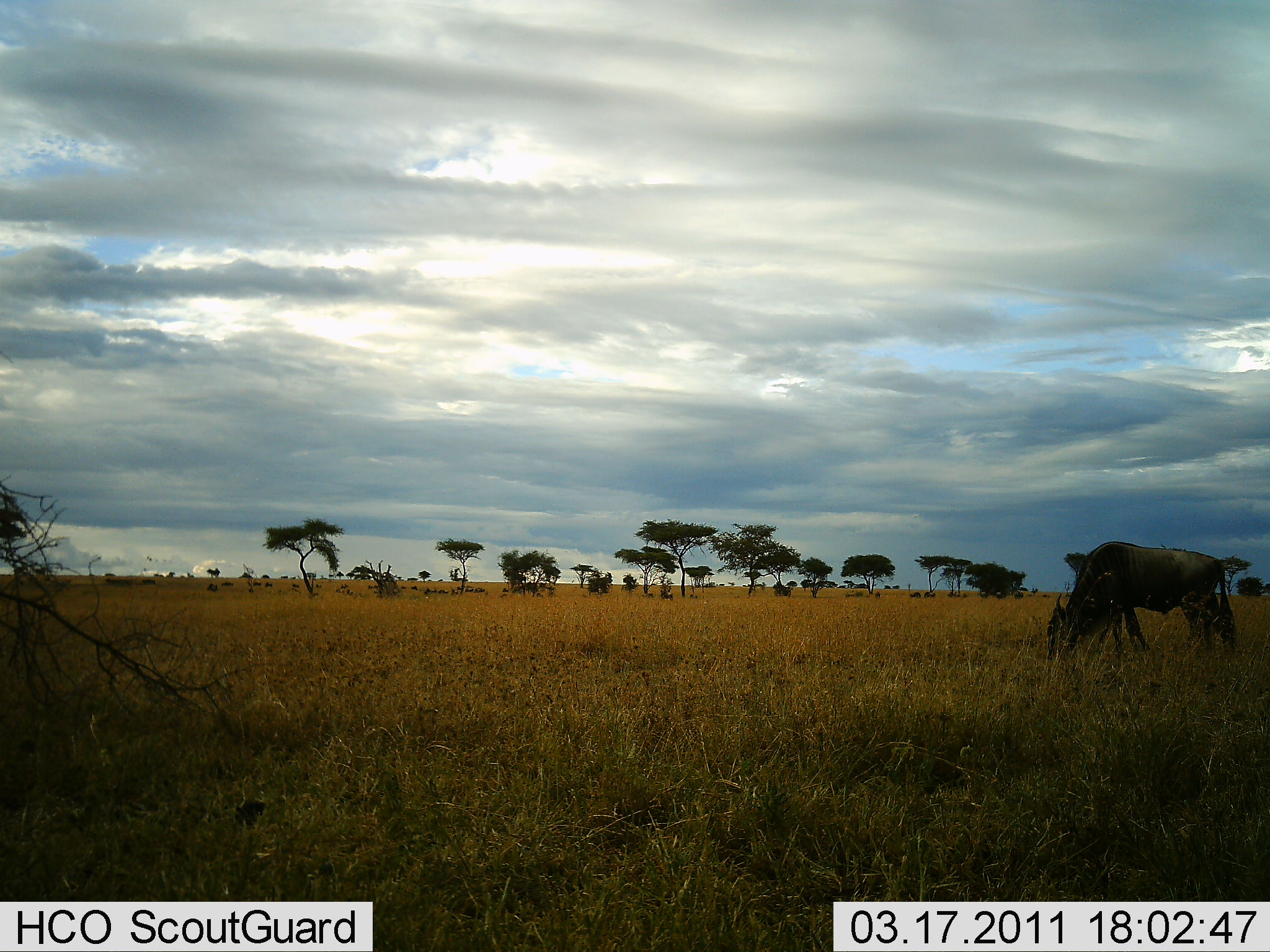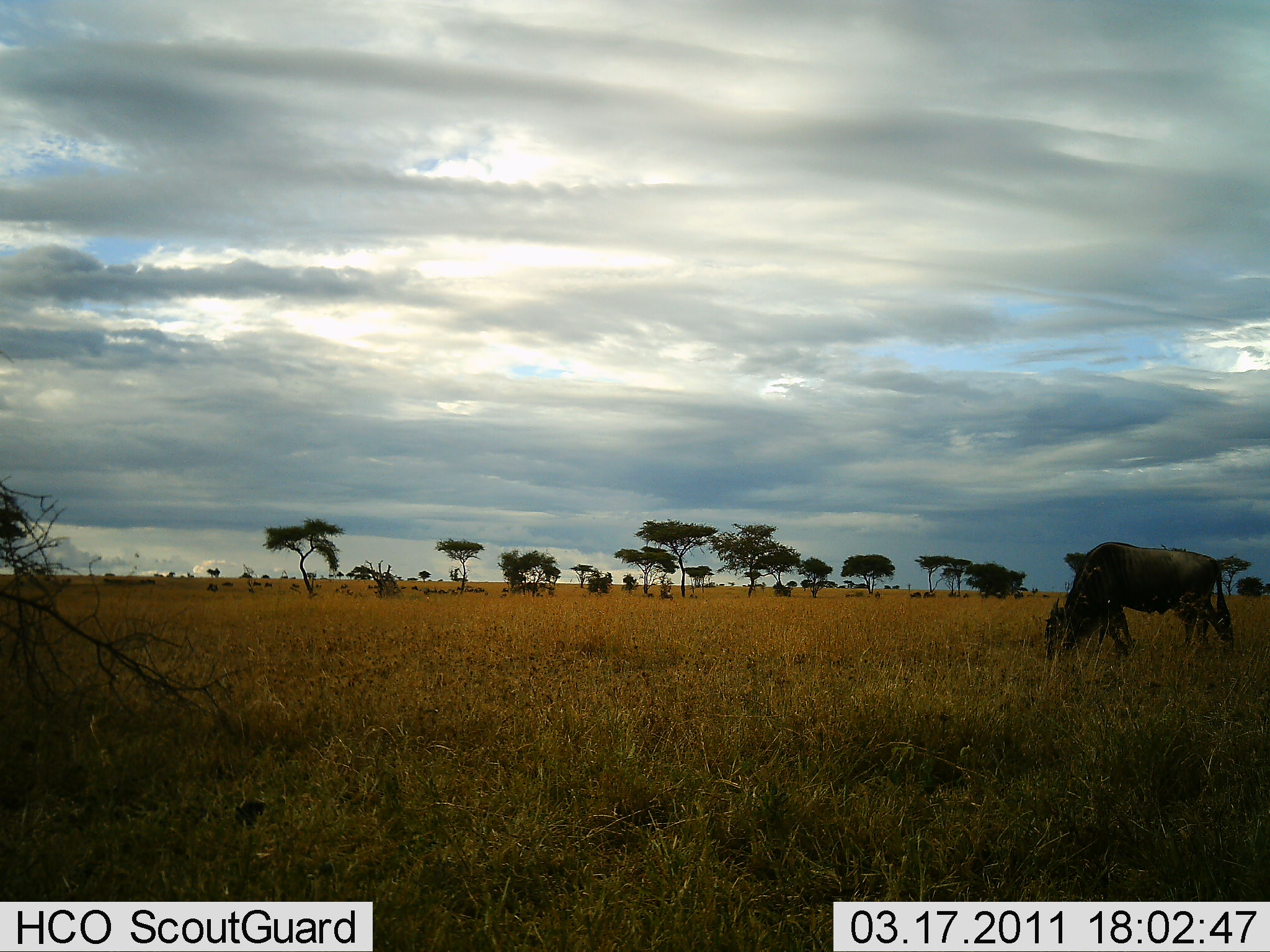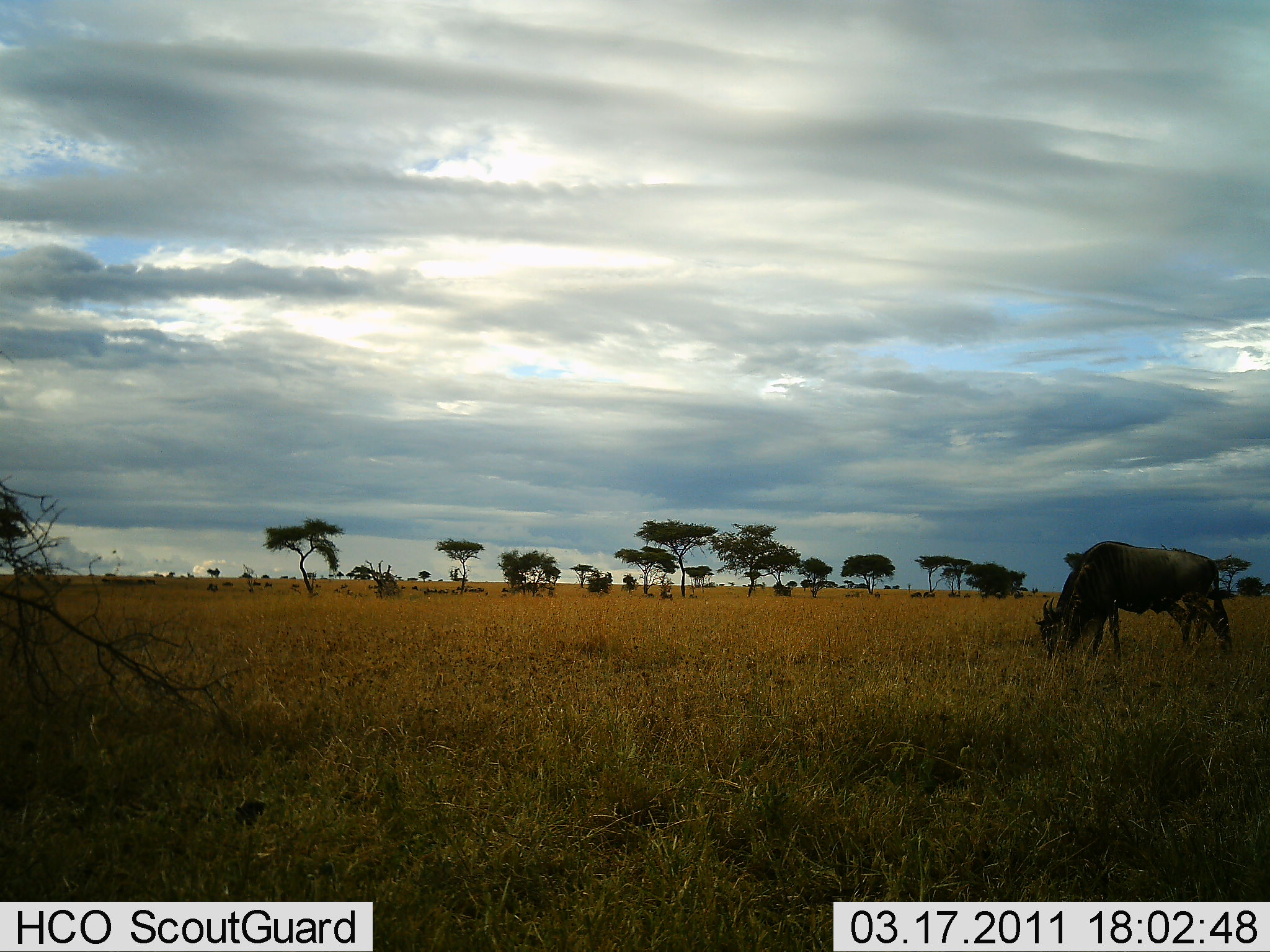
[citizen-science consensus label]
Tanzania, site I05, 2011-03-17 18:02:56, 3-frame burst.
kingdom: Animalia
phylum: Chordata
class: Mammalia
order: Artiodactyla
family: Bovidae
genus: Connochaetes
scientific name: Connochaetes taurinus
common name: blue wildebeest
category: wildebeest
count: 1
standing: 15%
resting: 0%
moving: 0%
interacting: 0%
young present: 0%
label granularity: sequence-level